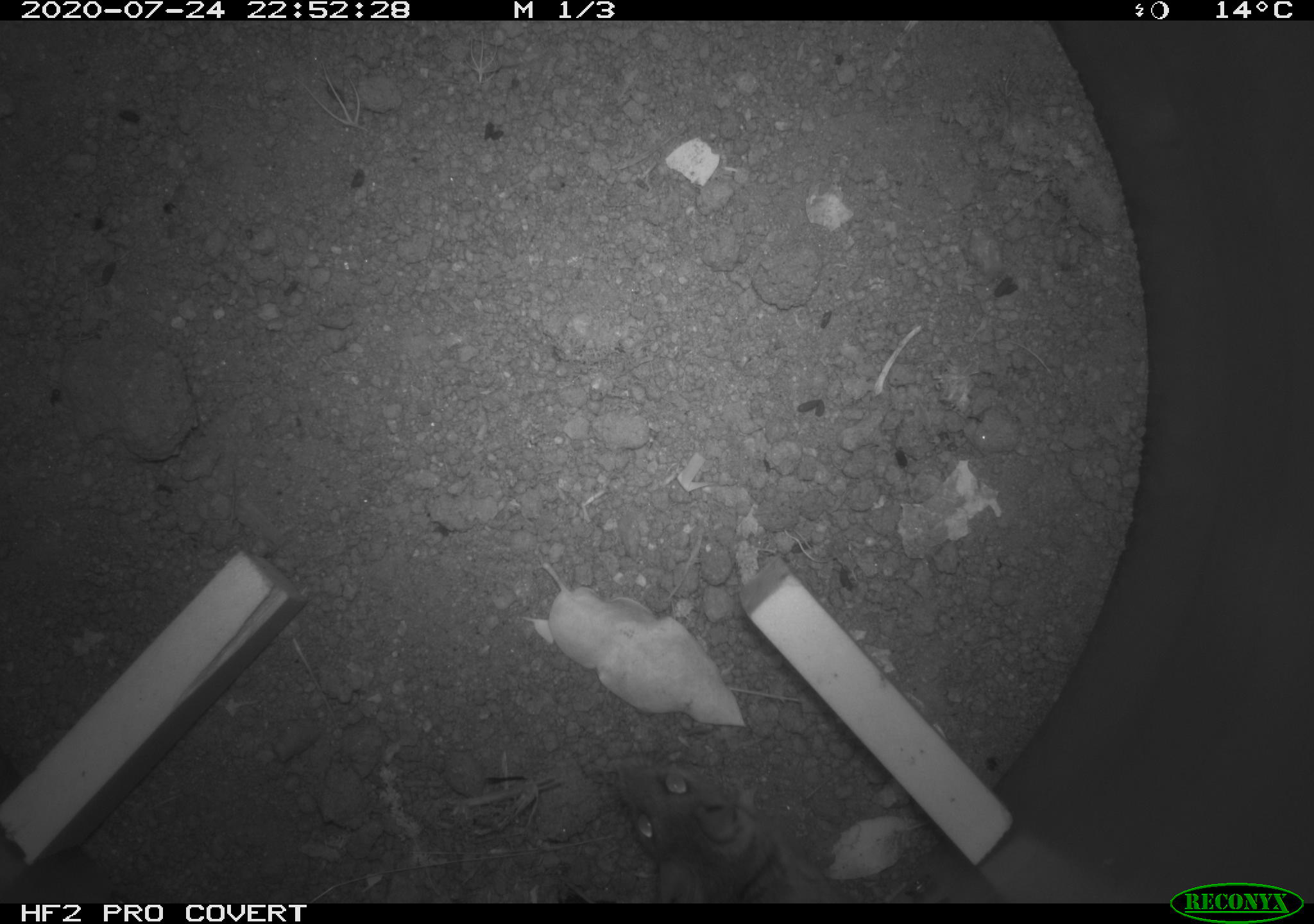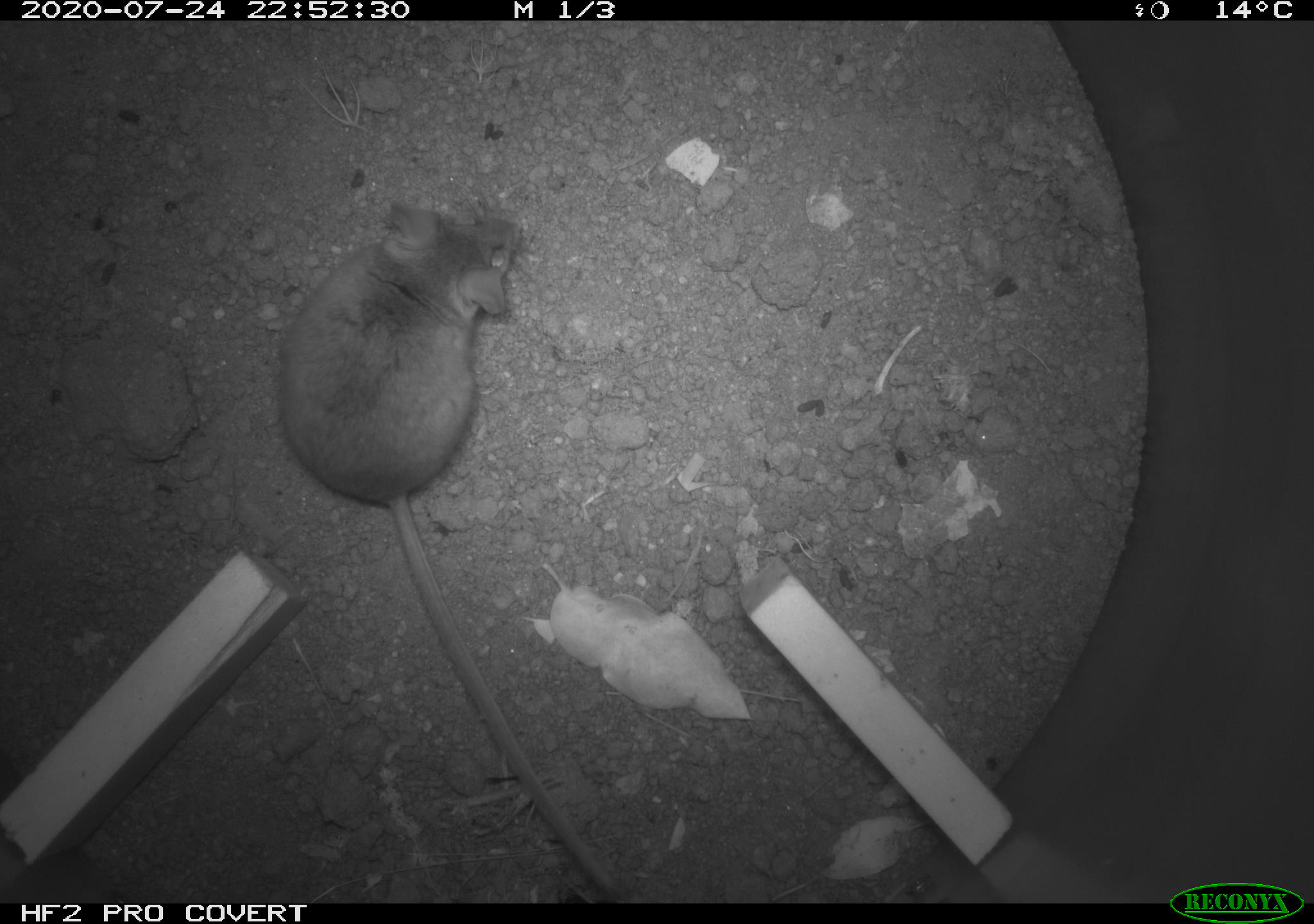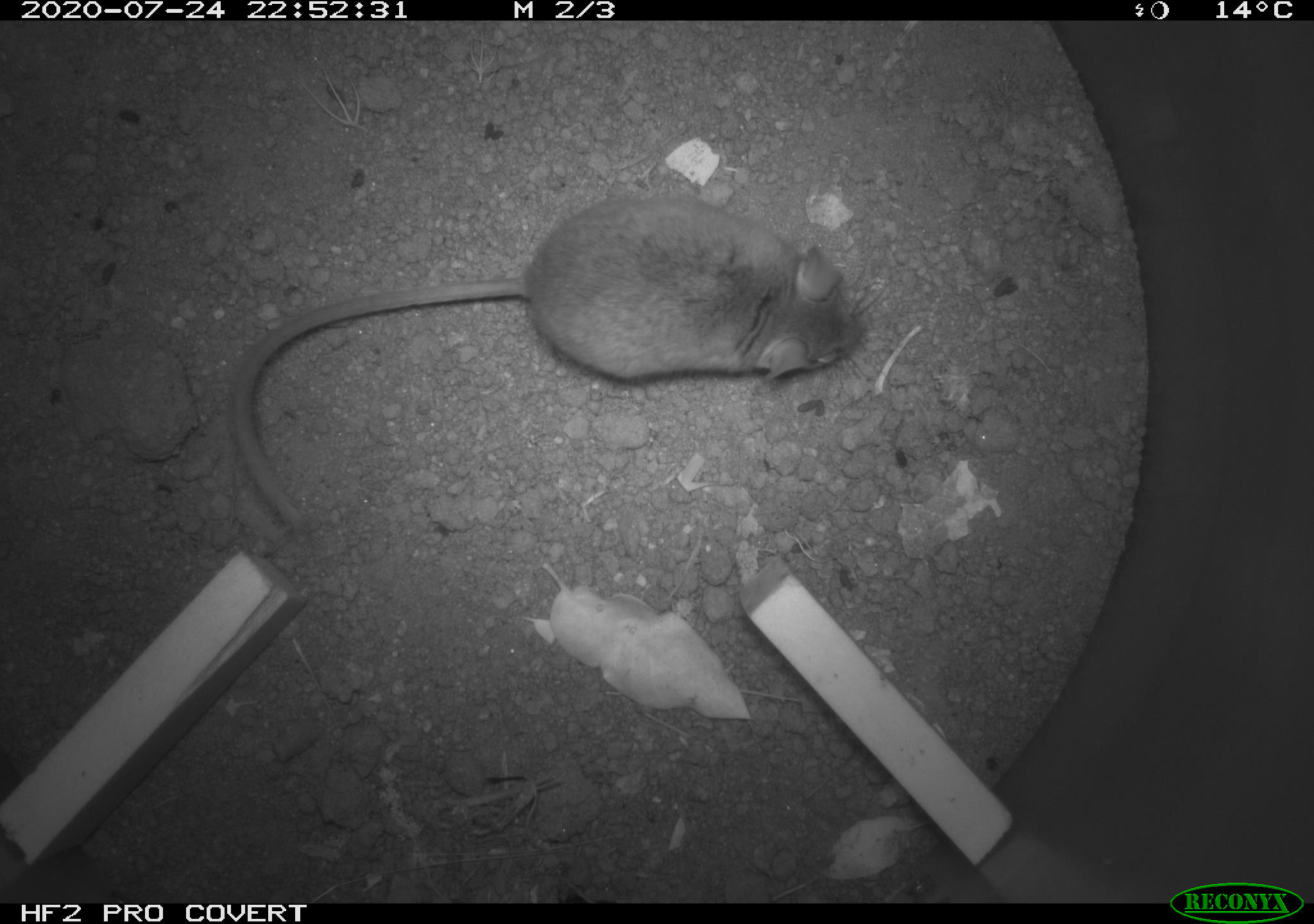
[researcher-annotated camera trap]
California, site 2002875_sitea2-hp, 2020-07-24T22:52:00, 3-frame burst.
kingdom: Animalia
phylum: Chordata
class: Mammalia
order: Rodentia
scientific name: Rodentia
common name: rodent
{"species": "rodent (Rodentia)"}